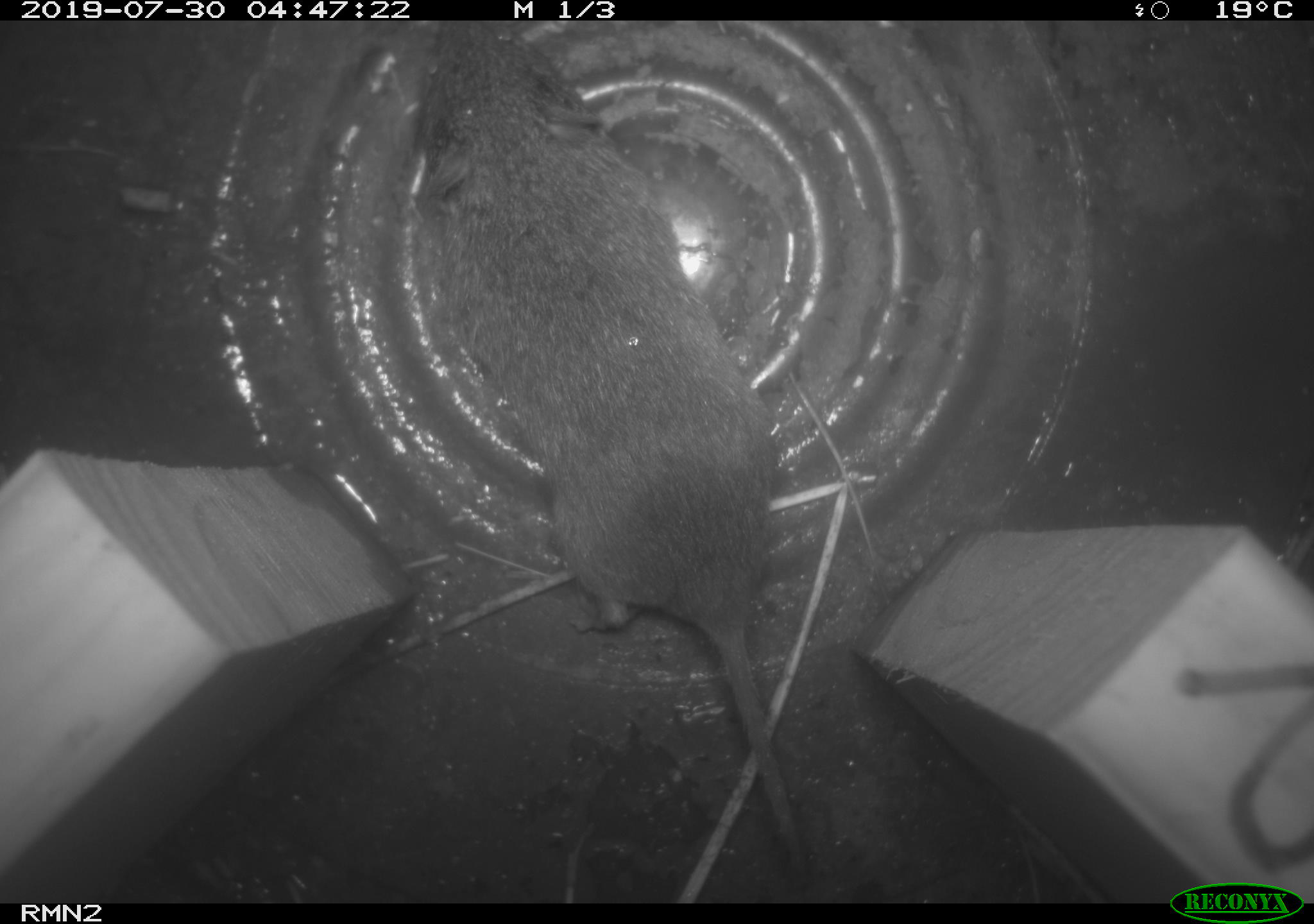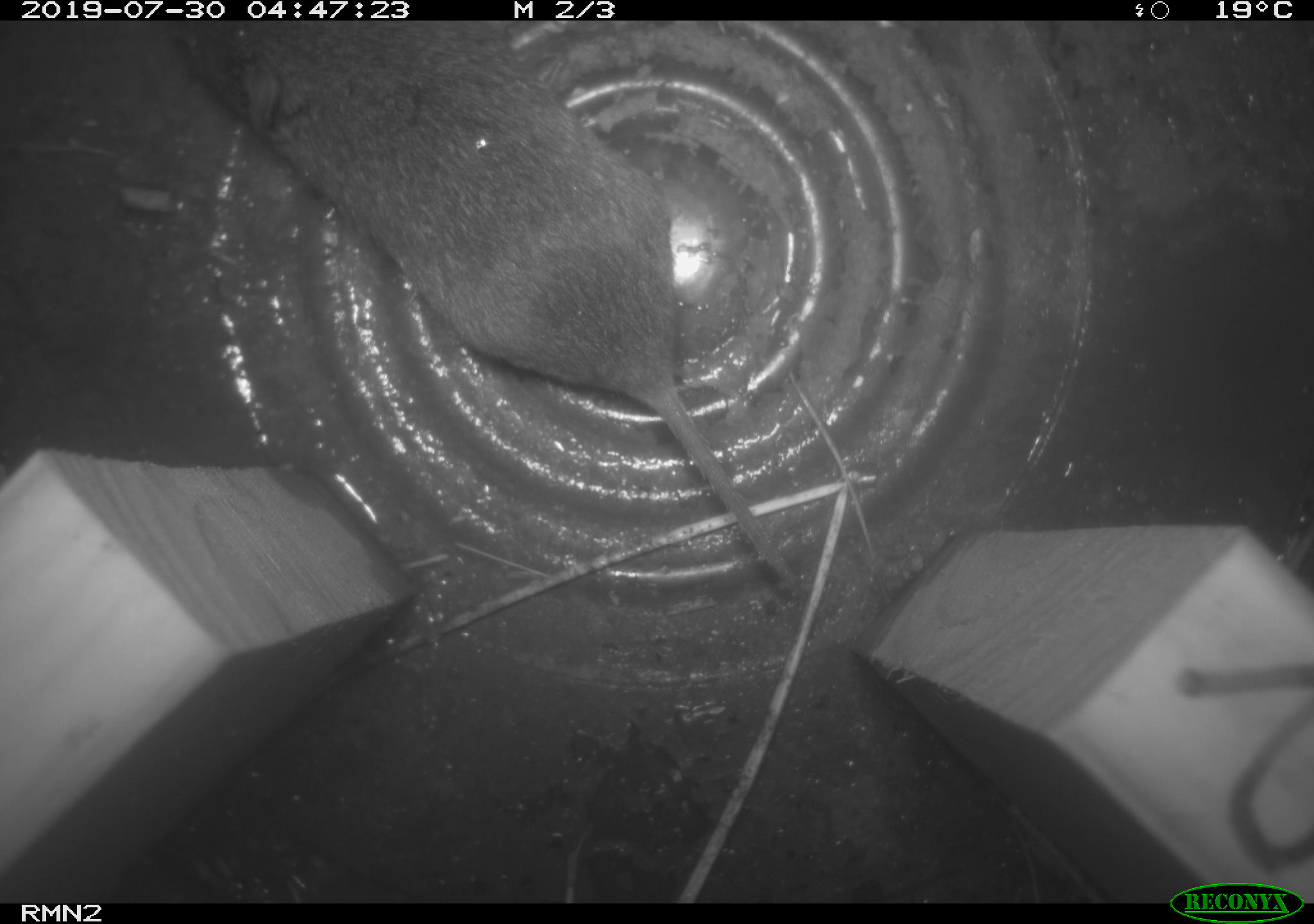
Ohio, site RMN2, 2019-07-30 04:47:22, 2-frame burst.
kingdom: Animalia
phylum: Chordata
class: Mammalia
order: Rodentia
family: Cricetidae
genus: Peromyscus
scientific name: Peromyscus leucopus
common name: white-footed mouse